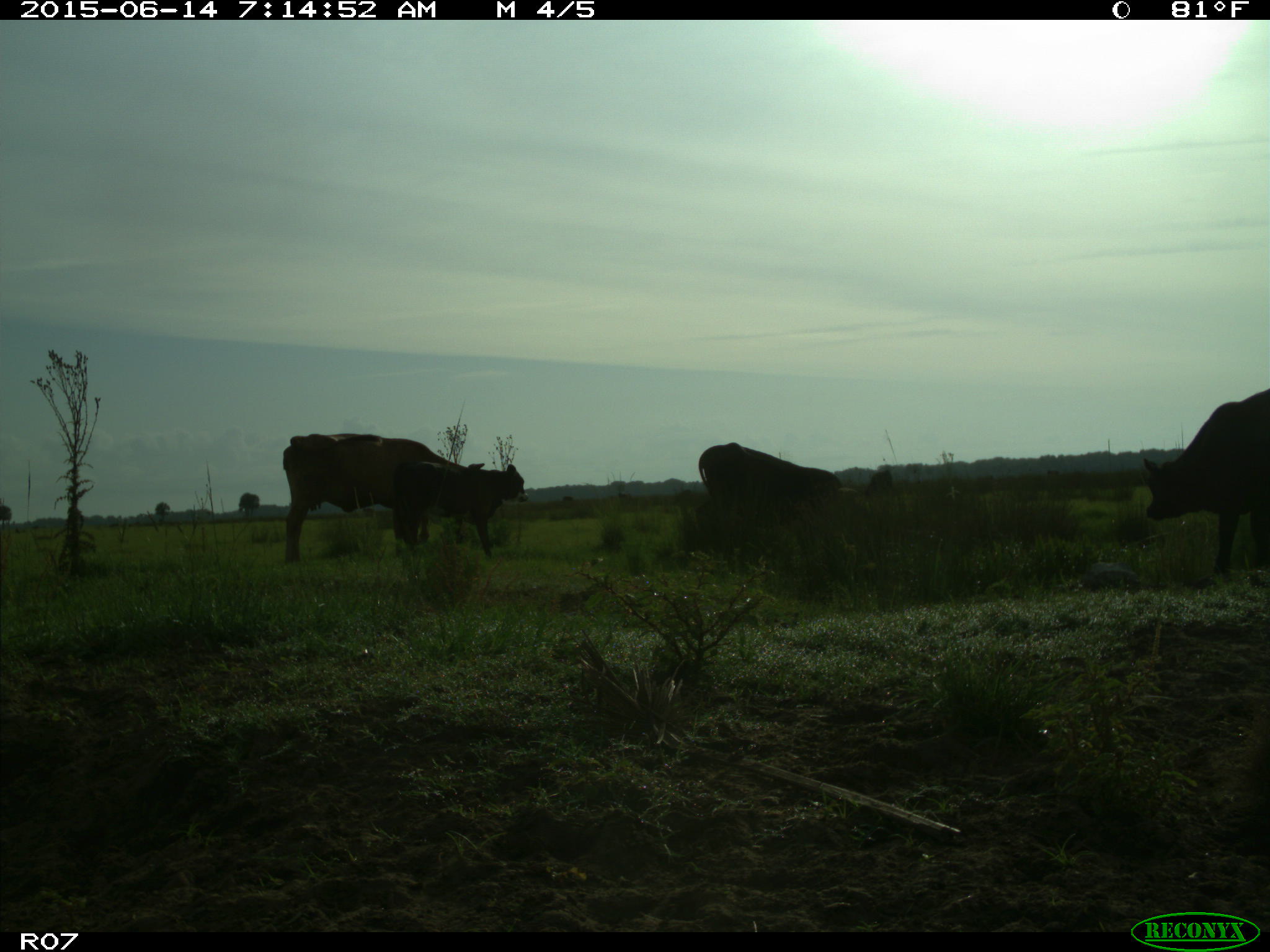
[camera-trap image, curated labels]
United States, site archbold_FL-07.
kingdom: Animalia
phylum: Chordata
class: Mammalia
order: Artiodactyla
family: Bovidae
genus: Bos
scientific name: Bos taurus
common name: domestic cow